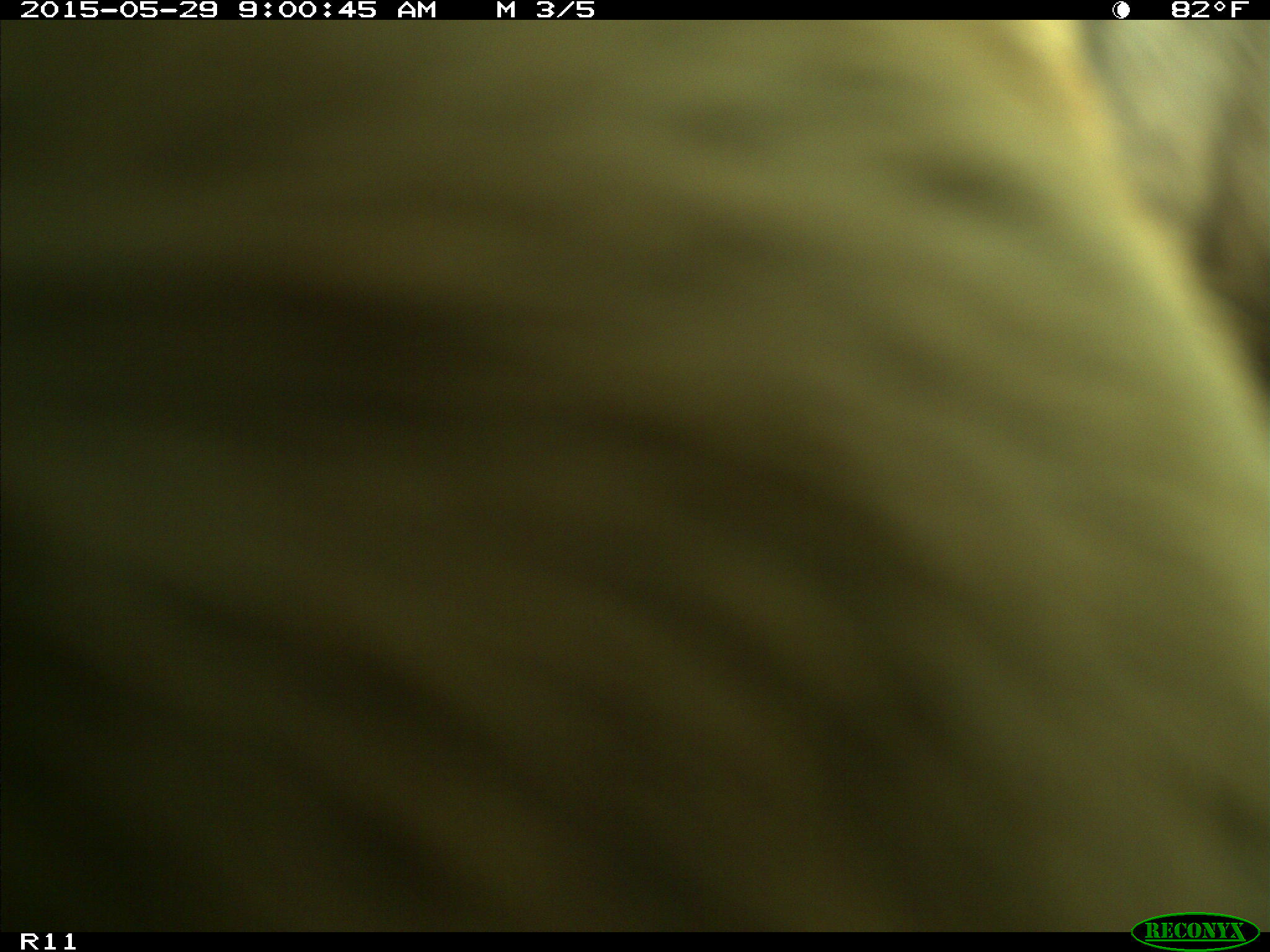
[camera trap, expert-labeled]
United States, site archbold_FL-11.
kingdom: Animalia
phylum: Chordata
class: Mammalia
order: Artiodactyla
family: Bovidae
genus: Bos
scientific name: Bos taurus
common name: domestic cow